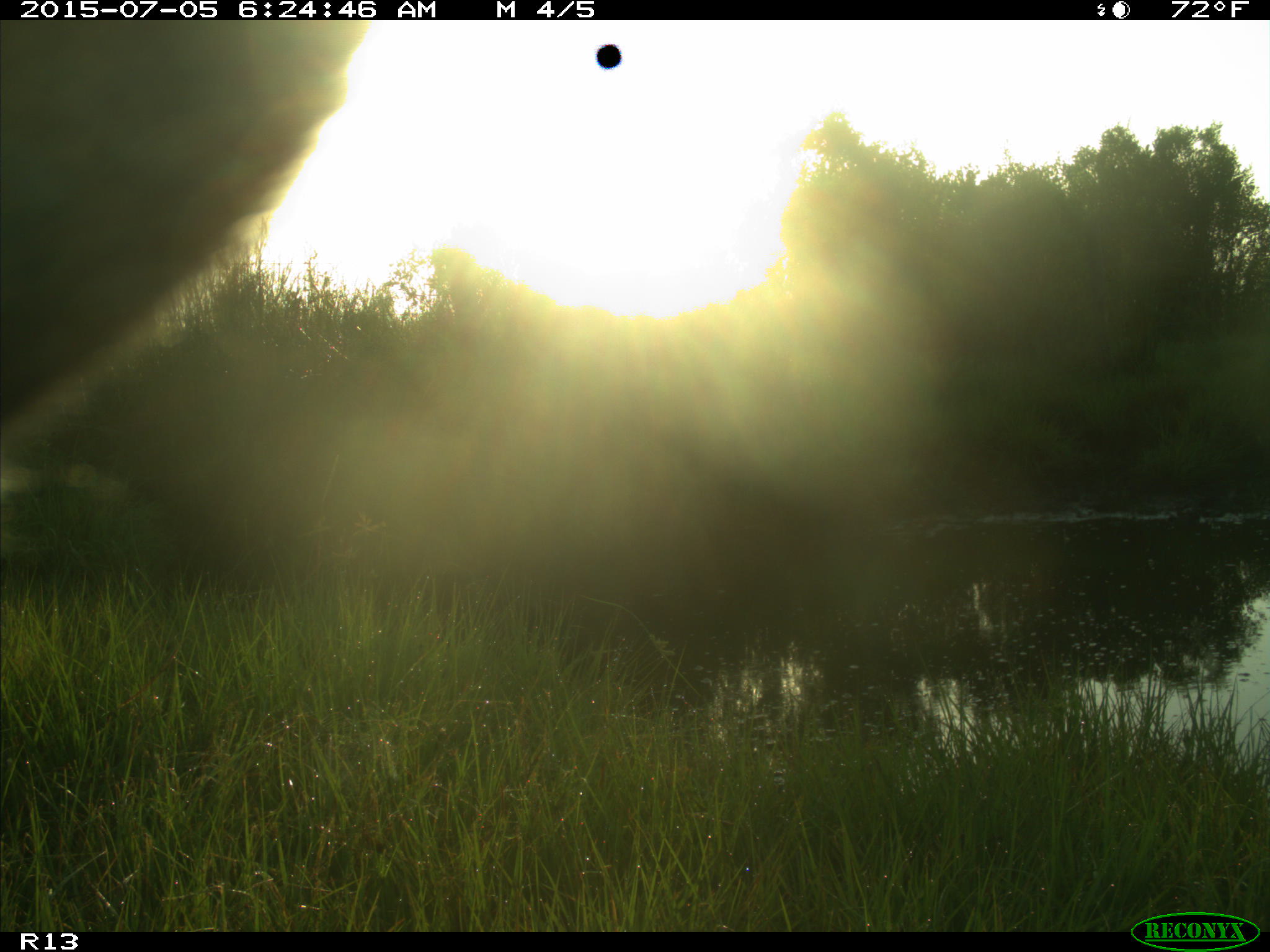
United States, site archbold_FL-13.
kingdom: Animalia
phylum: Chordata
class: Mammalia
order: Artiodactyla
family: Bovidae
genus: Bos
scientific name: Bos taurus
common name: domestic cow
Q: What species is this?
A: Bos taurus (domestic cow).